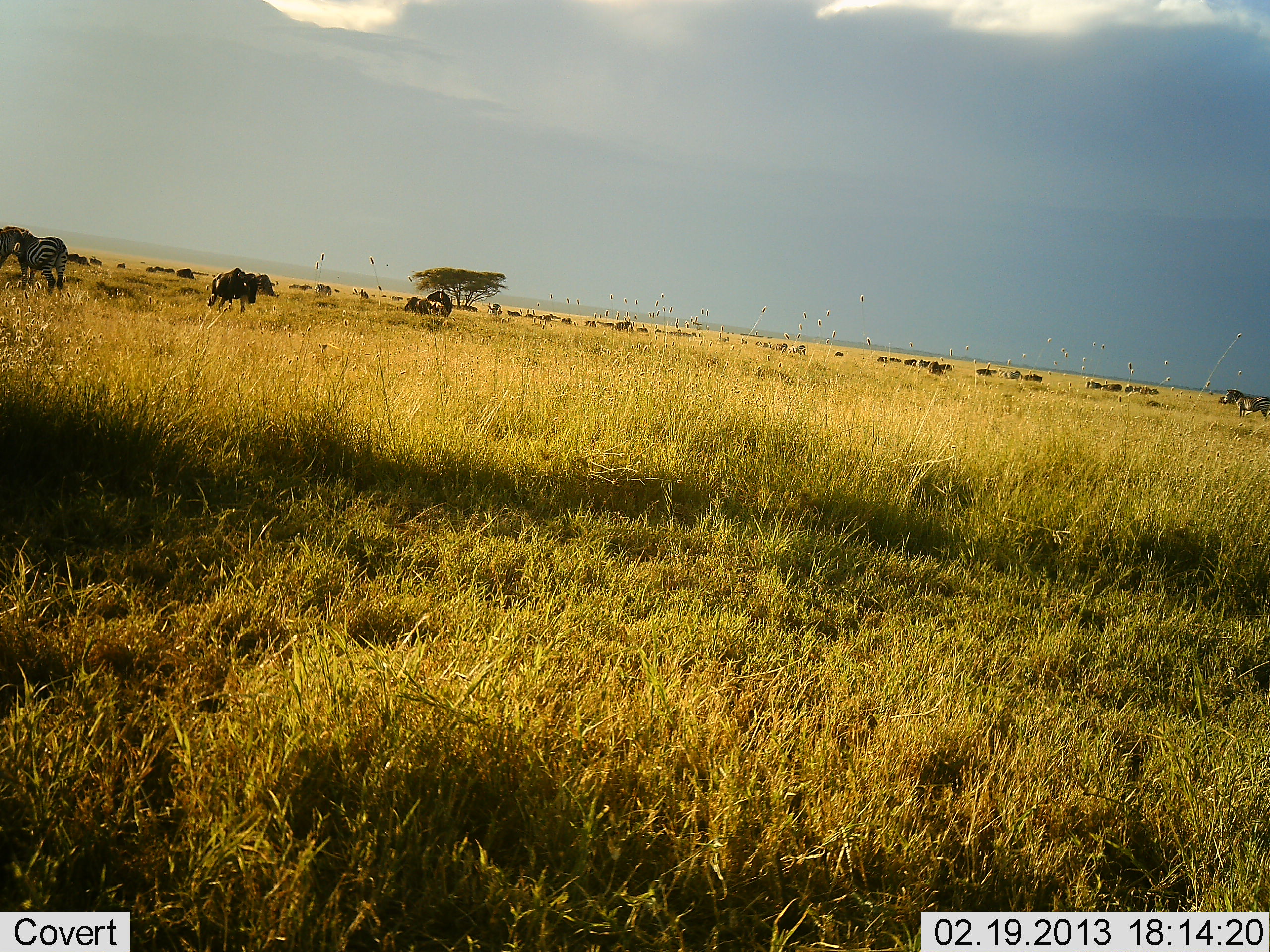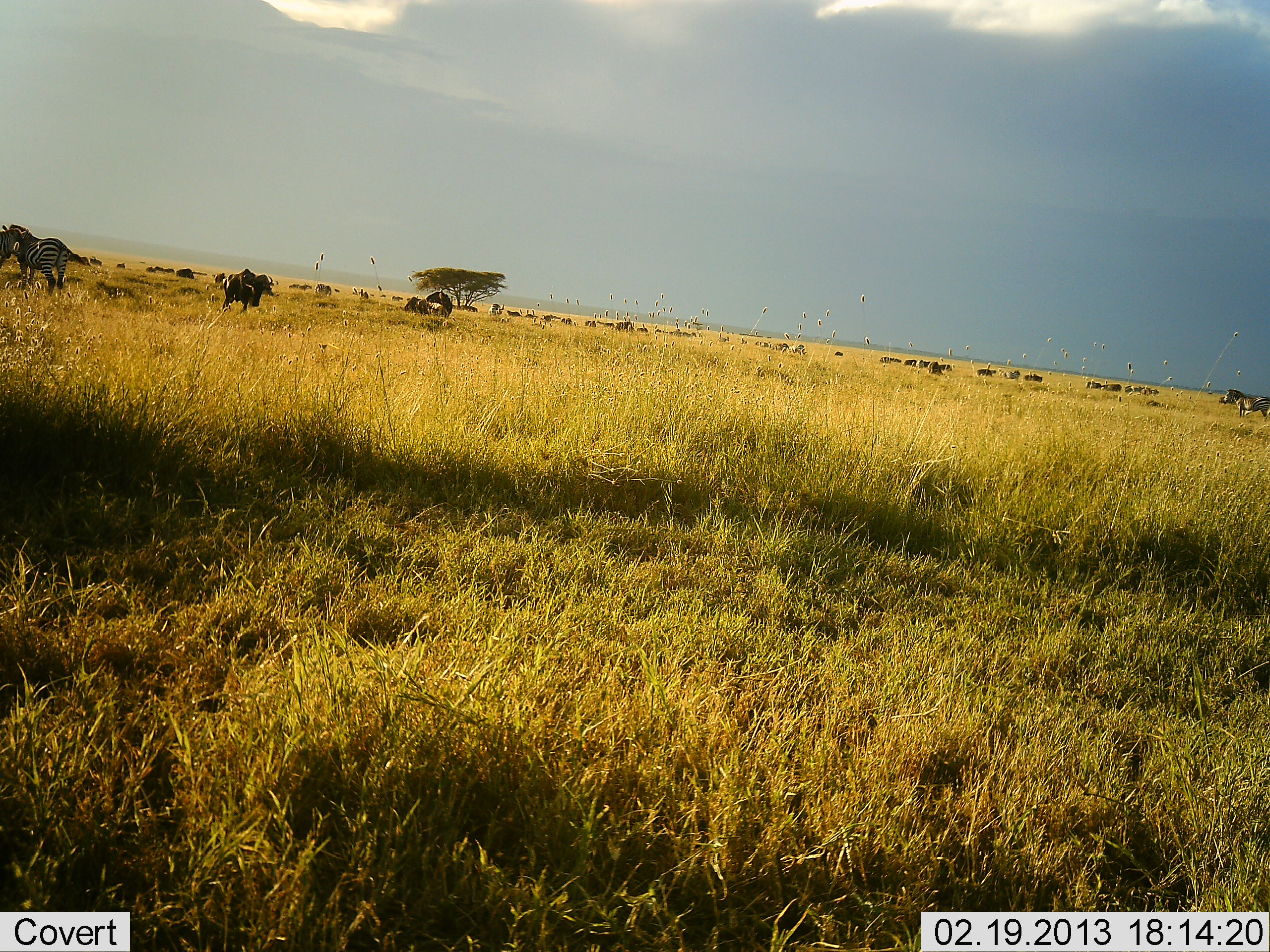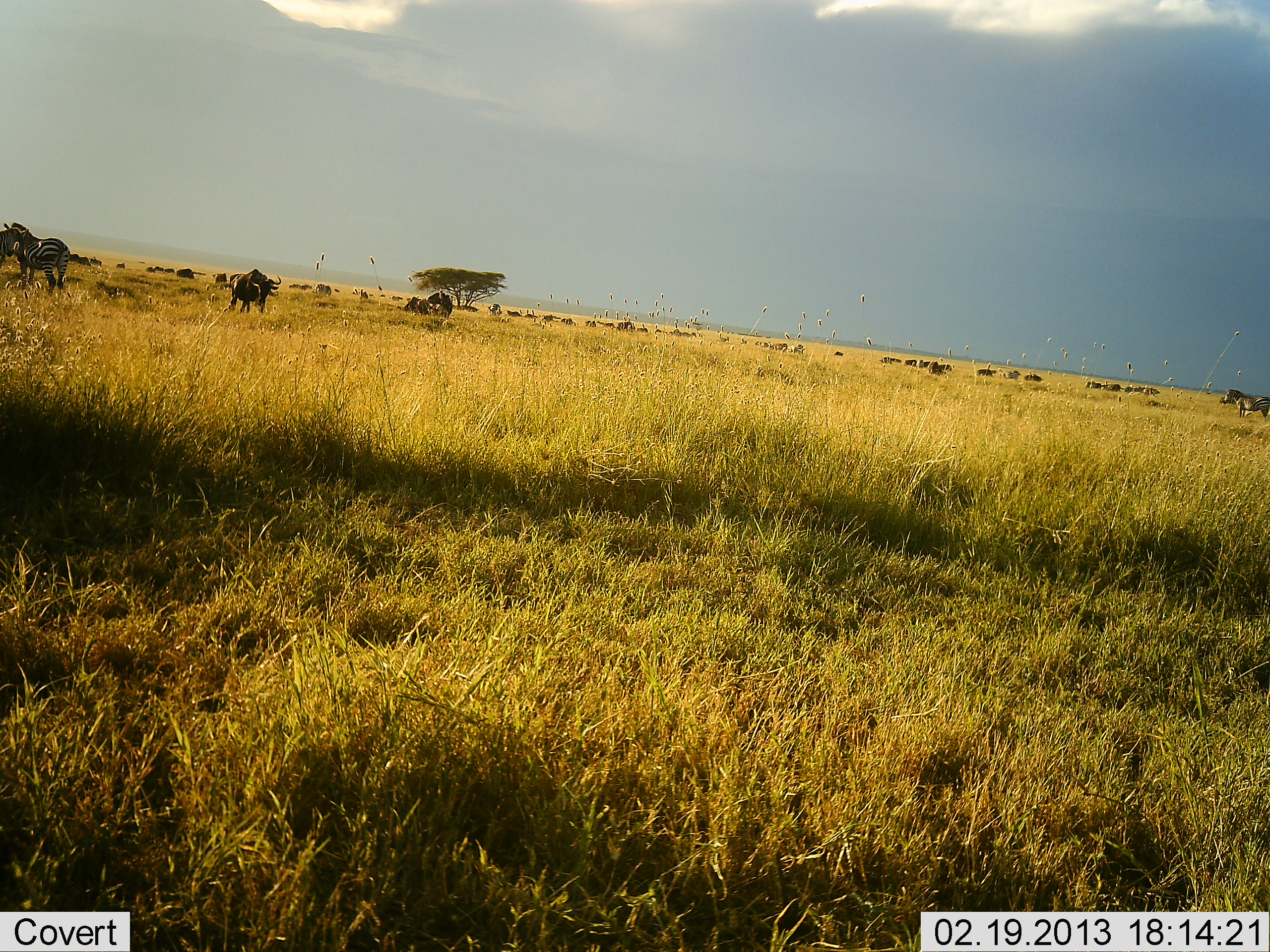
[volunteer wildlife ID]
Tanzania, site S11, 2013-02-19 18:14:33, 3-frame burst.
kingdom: Animalia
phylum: Chordata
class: Mammalia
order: Artiodactyla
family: Bovidae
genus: Connochaetes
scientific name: Connochaetes taurinus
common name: blue wildebeest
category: wildebeest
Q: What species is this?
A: Wildebeest (blue wildebeest) (Connochaetes taurinus).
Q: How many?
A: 11-50.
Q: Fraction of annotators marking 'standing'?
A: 60%.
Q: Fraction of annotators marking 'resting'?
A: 20%.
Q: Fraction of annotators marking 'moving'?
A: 65%.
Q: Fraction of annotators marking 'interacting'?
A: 10%.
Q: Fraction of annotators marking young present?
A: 0%.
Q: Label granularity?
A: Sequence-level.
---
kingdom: Animalia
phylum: Chordata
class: Mammalia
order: Perissodactyla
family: Equidae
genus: Equus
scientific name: Equus quagga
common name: plains zebra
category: zebra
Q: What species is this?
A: Zebra (plains zebra) (Equus quagga).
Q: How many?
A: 2.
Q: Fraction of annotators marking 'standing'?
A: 84%.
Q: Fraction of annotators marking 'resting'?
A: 8%.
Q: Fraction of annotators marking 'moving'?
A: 24%.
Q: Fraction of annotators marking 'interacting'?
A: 0%.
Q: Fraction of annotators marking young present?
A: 0%.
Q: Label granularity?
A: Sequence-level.